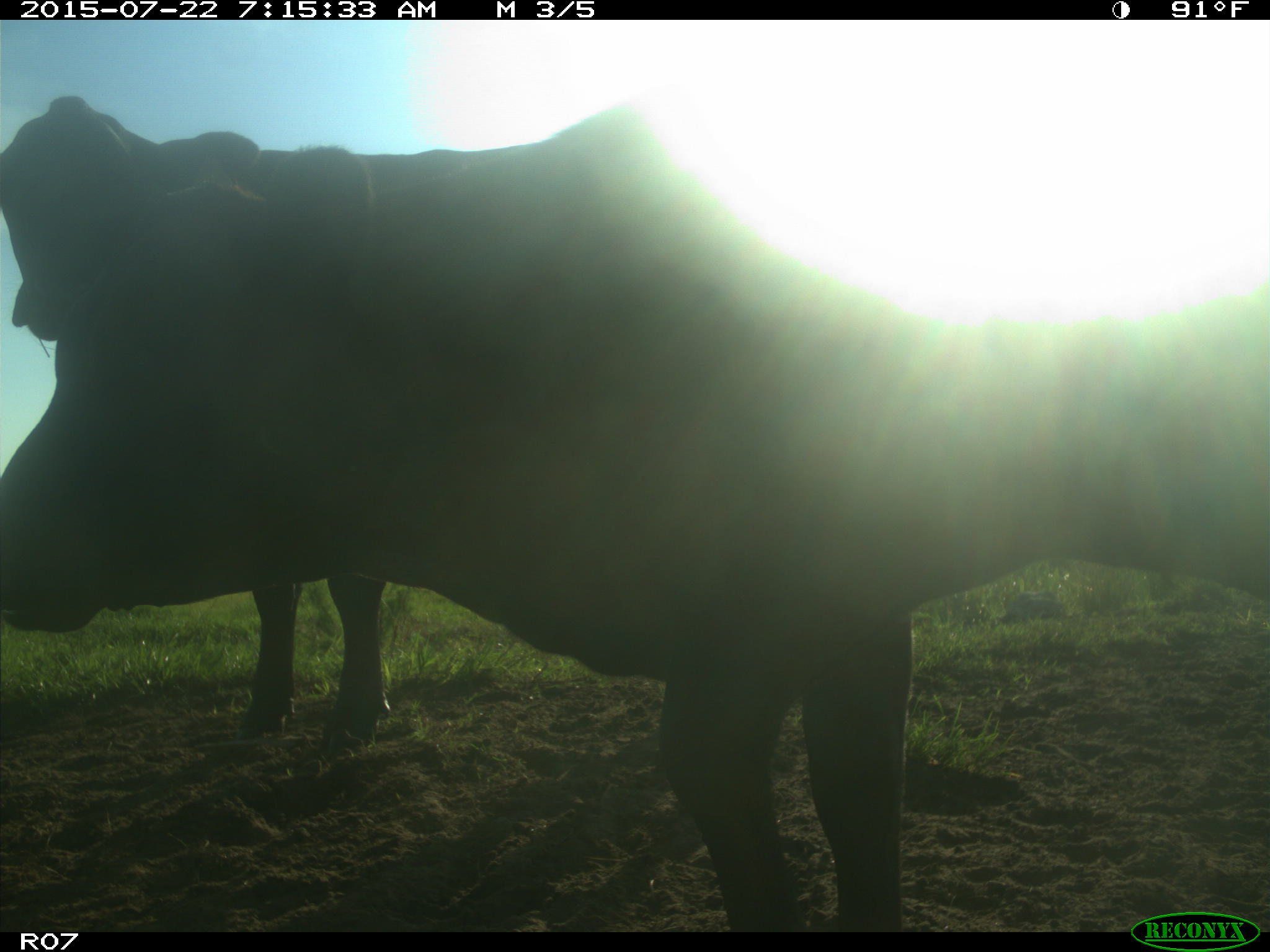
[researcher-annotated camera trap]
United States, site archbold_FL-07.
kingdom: Animalia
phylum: Chordata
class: Mammalia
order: Artiodactyla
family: Suidae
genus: Sus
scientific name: Sus scrofa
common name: wild boar